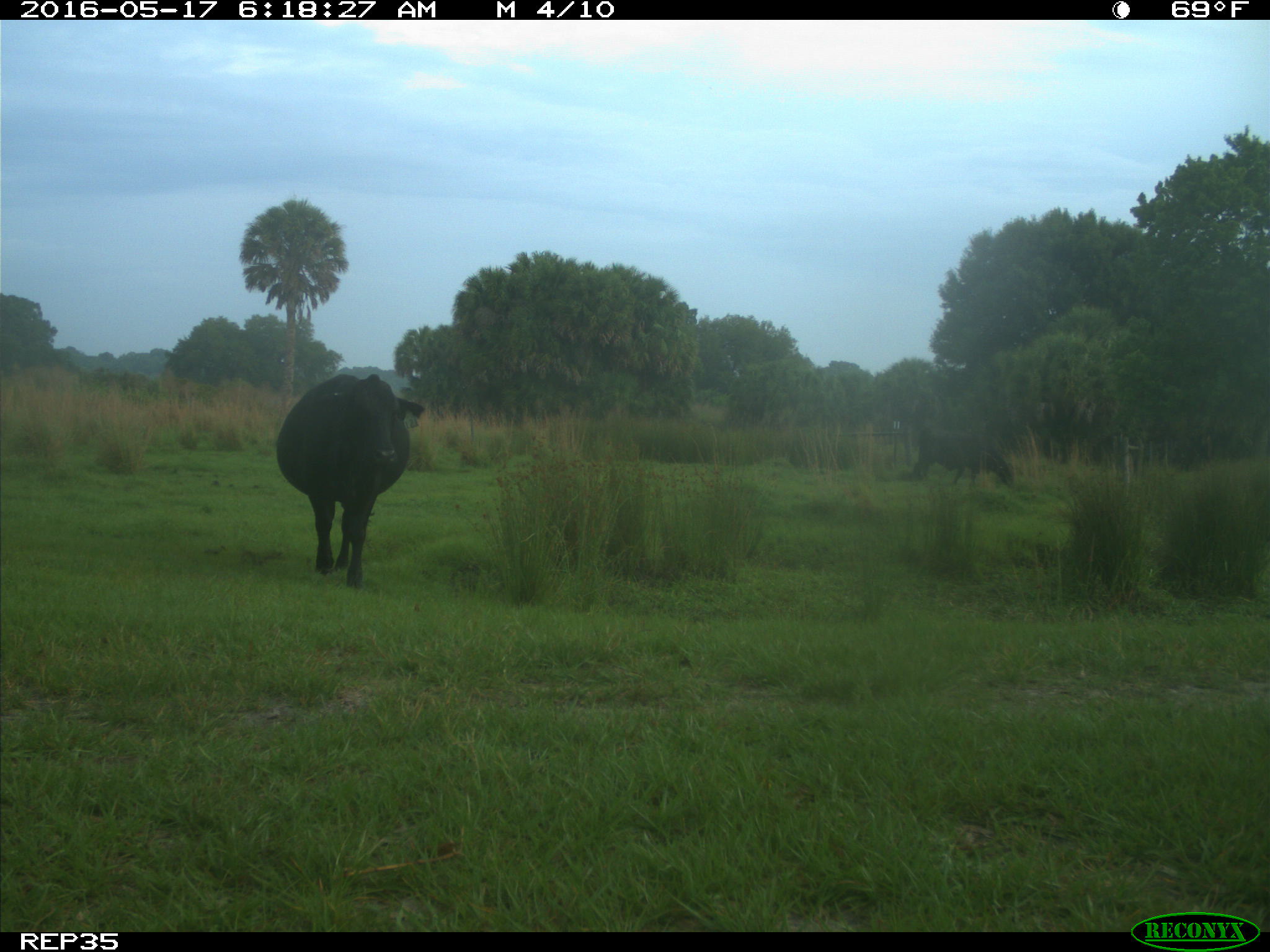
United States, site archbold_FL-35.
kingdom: Animalia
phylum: Chordata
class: Mammalia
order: Artiodactyla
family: Bovidae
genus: Bos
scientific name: Bos taurus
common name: domestic cow